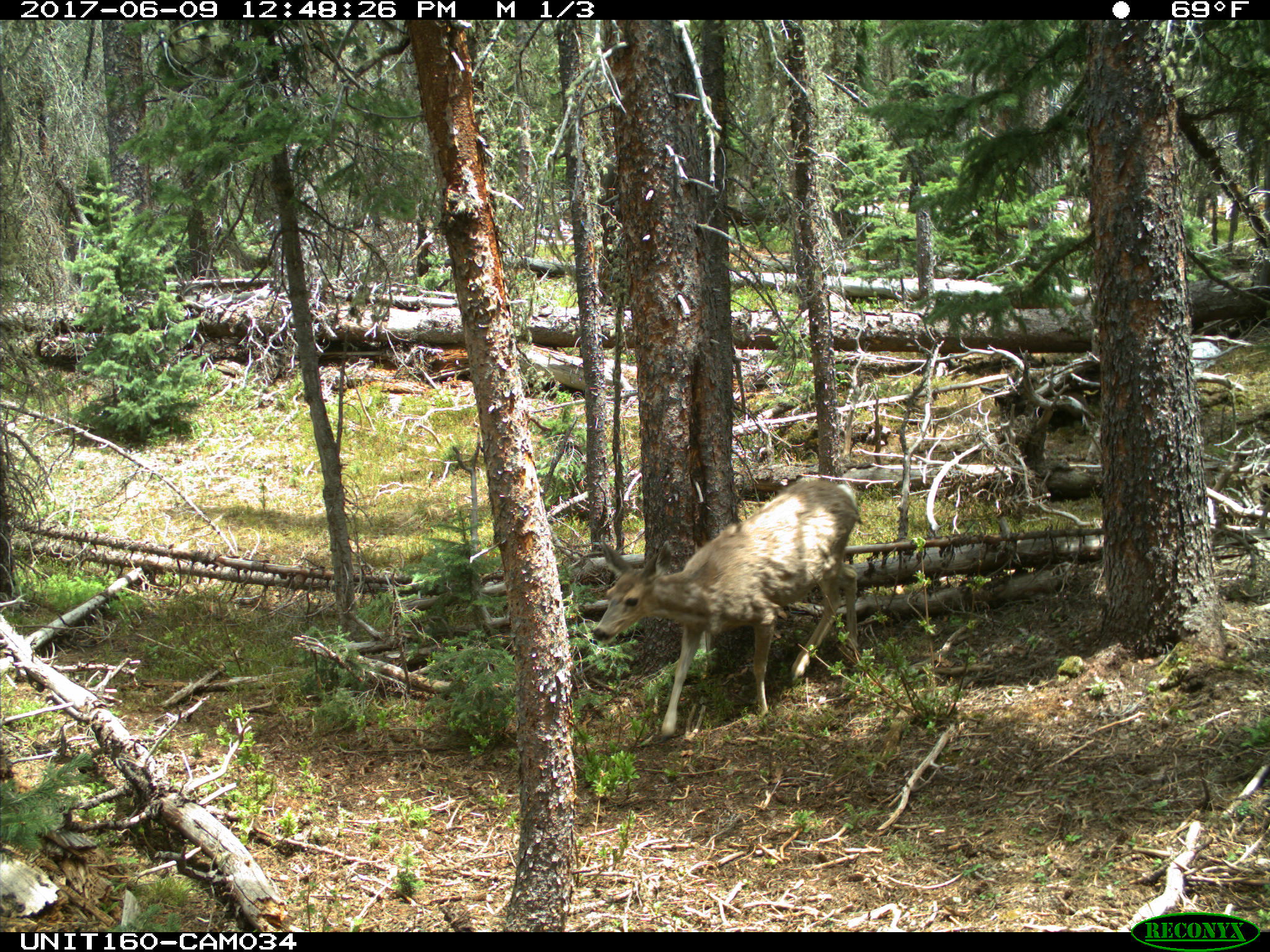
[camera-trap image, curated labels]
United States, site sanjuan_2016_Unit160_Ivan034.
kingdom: Animalia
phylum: Chordata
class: Mammalia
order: Artiodactyla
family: Cervidae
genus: Odocoileus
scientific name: Odocoileus hemionus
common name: mule deer